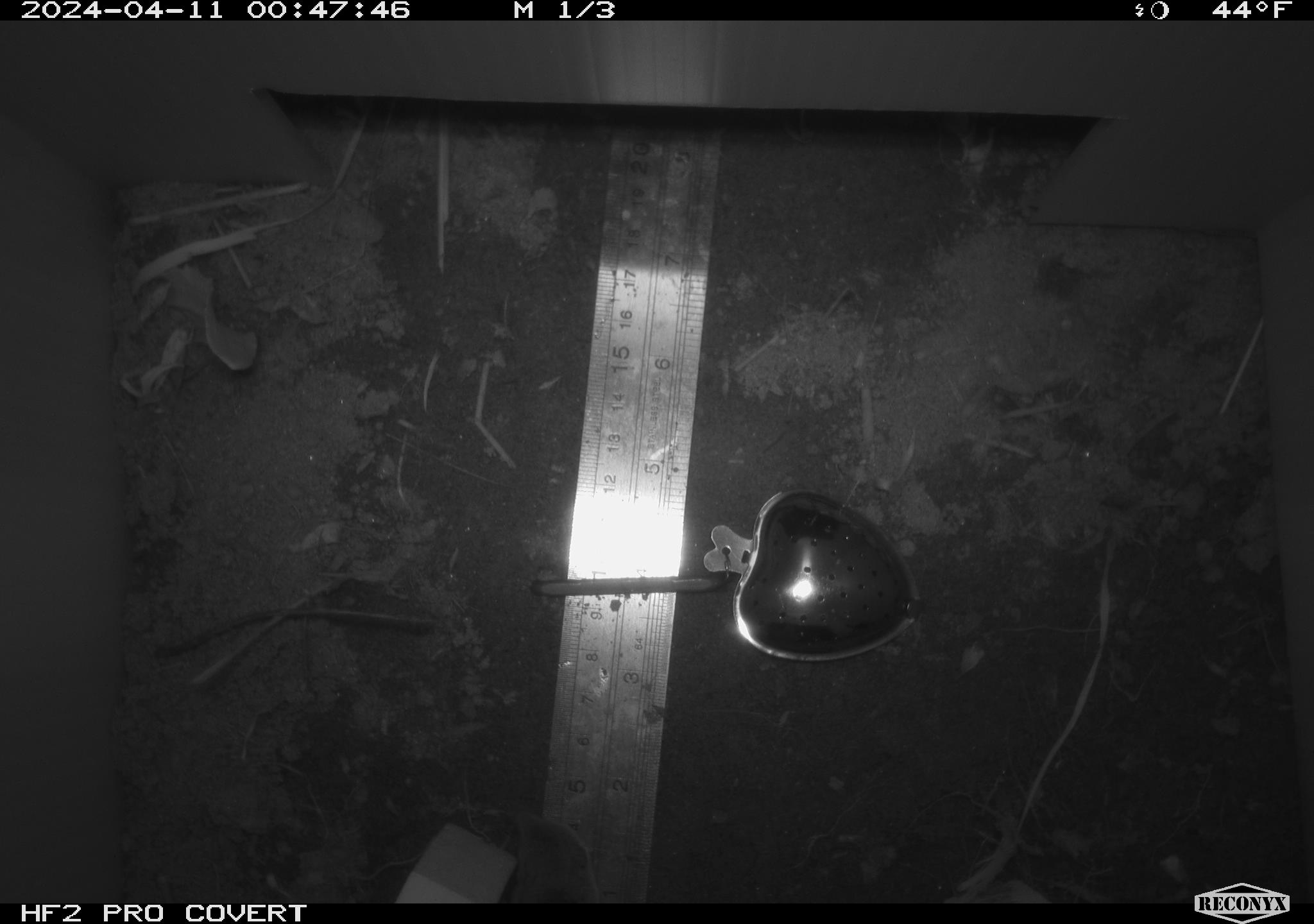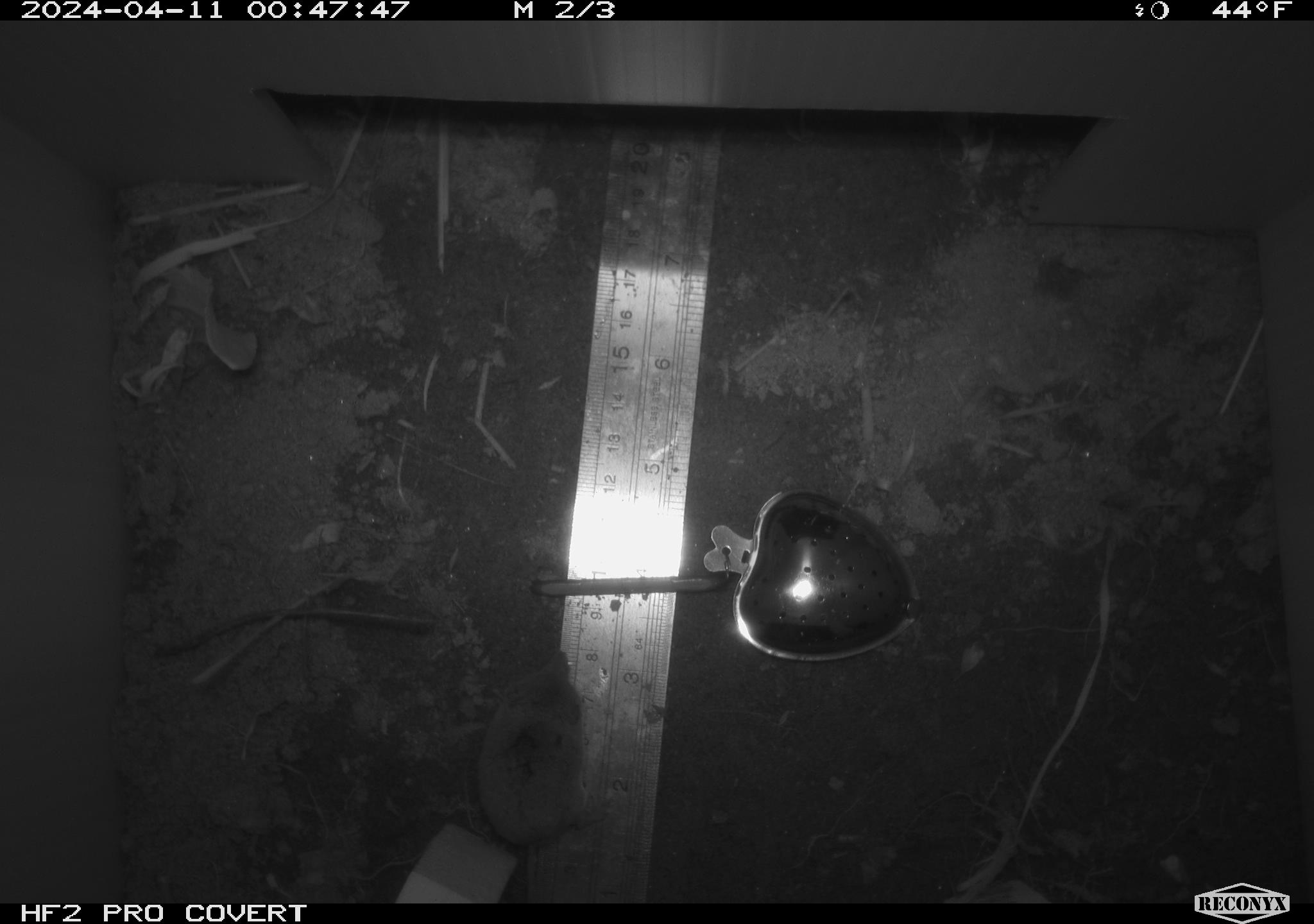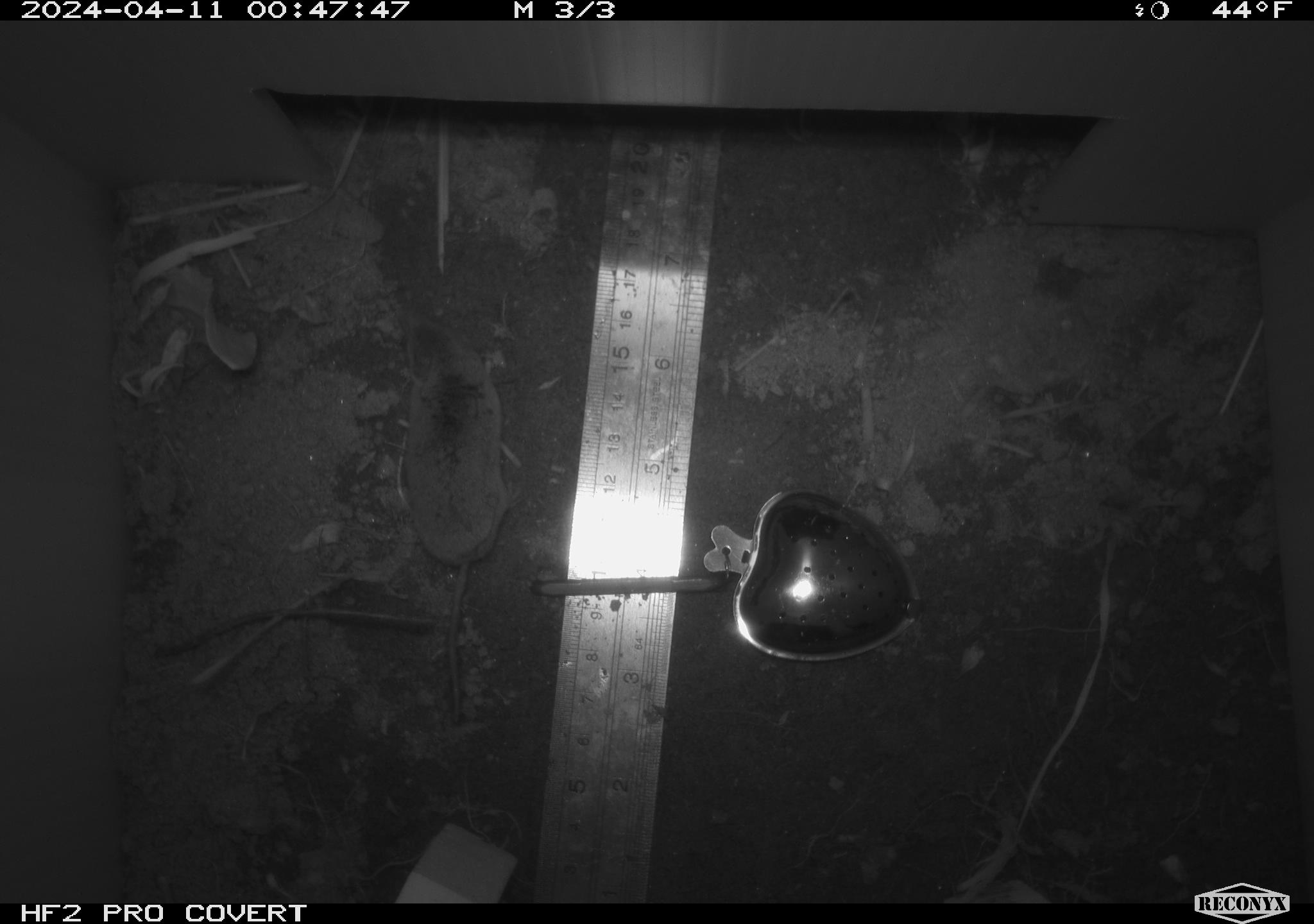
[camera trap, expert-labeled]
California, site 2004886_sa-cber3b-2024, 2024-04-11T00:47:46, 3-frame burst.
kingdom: Animalia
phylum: Chordata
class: Mammalia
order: Eulipotyphla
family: Soricidae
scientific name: Soricidae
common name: shrews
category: soricidae family